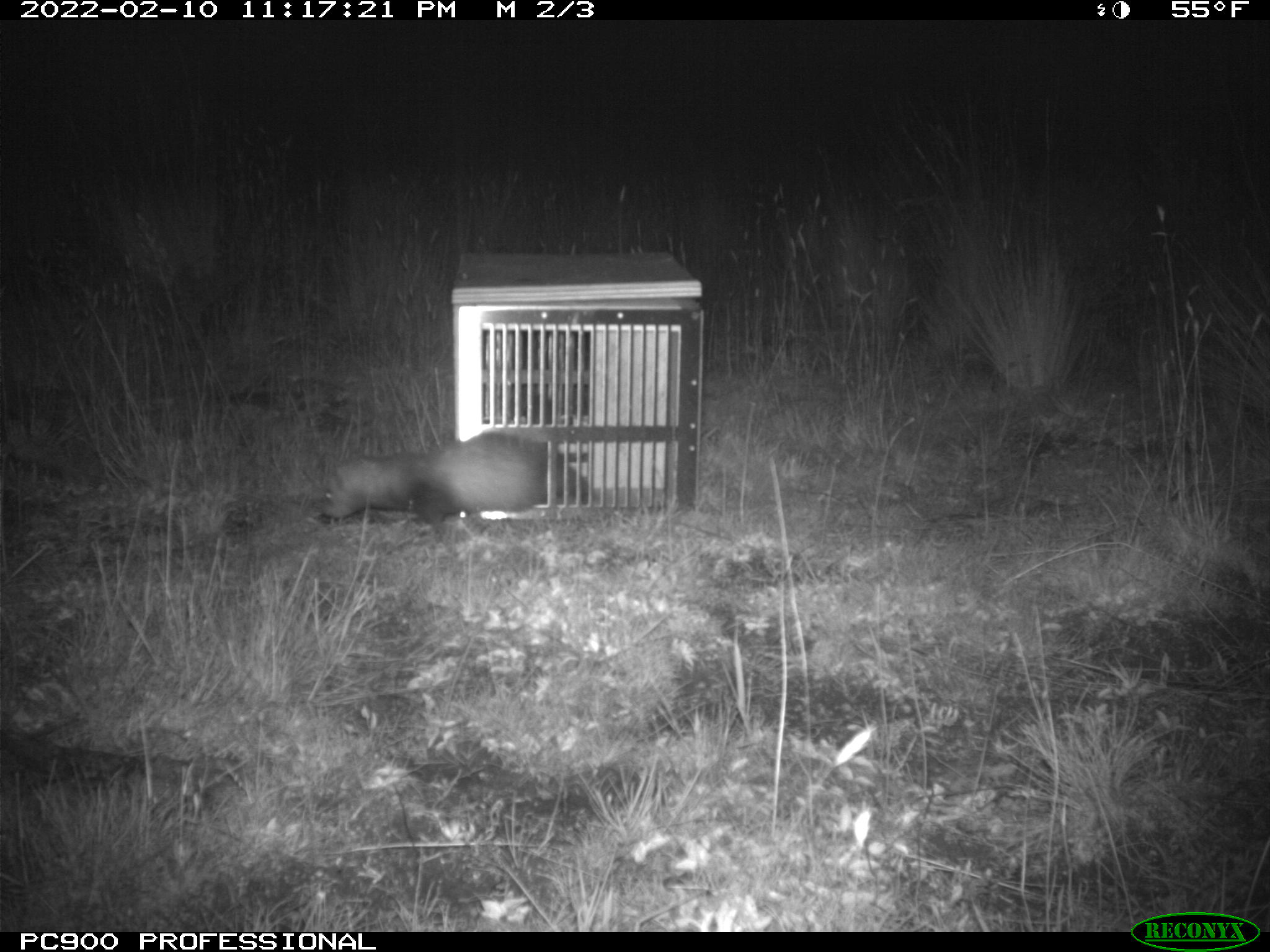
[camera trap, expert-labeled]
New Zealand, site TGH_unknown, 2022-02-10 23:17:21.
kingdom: Animalia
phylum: Chordata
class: Mammalia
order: Carnivora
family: Mustelidae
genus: Mustela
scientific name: Mustela furo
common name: ferret